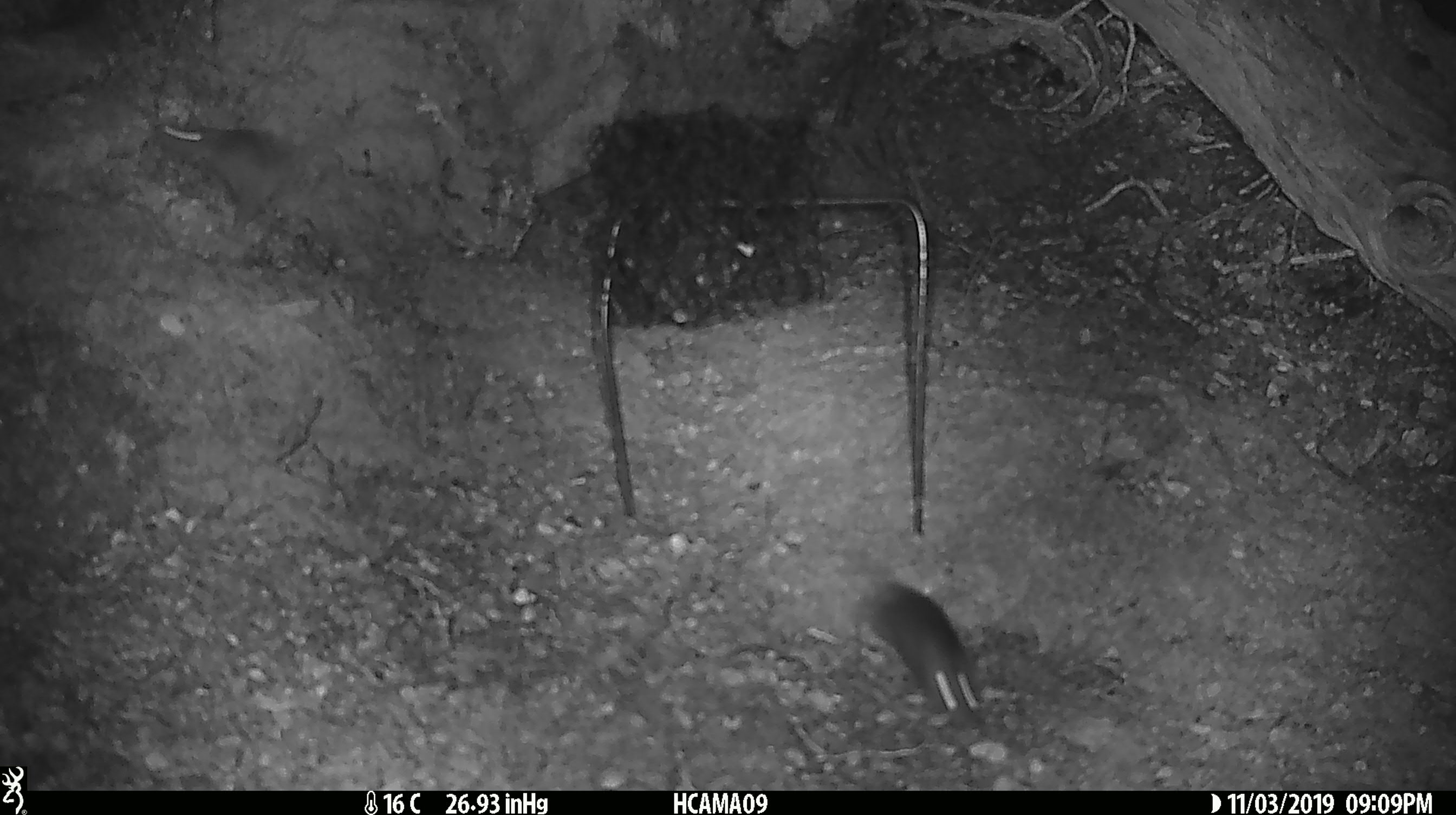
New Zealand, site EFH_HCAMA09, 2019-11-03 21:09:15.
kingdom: Animalia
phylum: Chordata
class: Mammalia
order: Rodentia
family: Muridae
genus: Mus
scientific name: Mus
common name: mouse